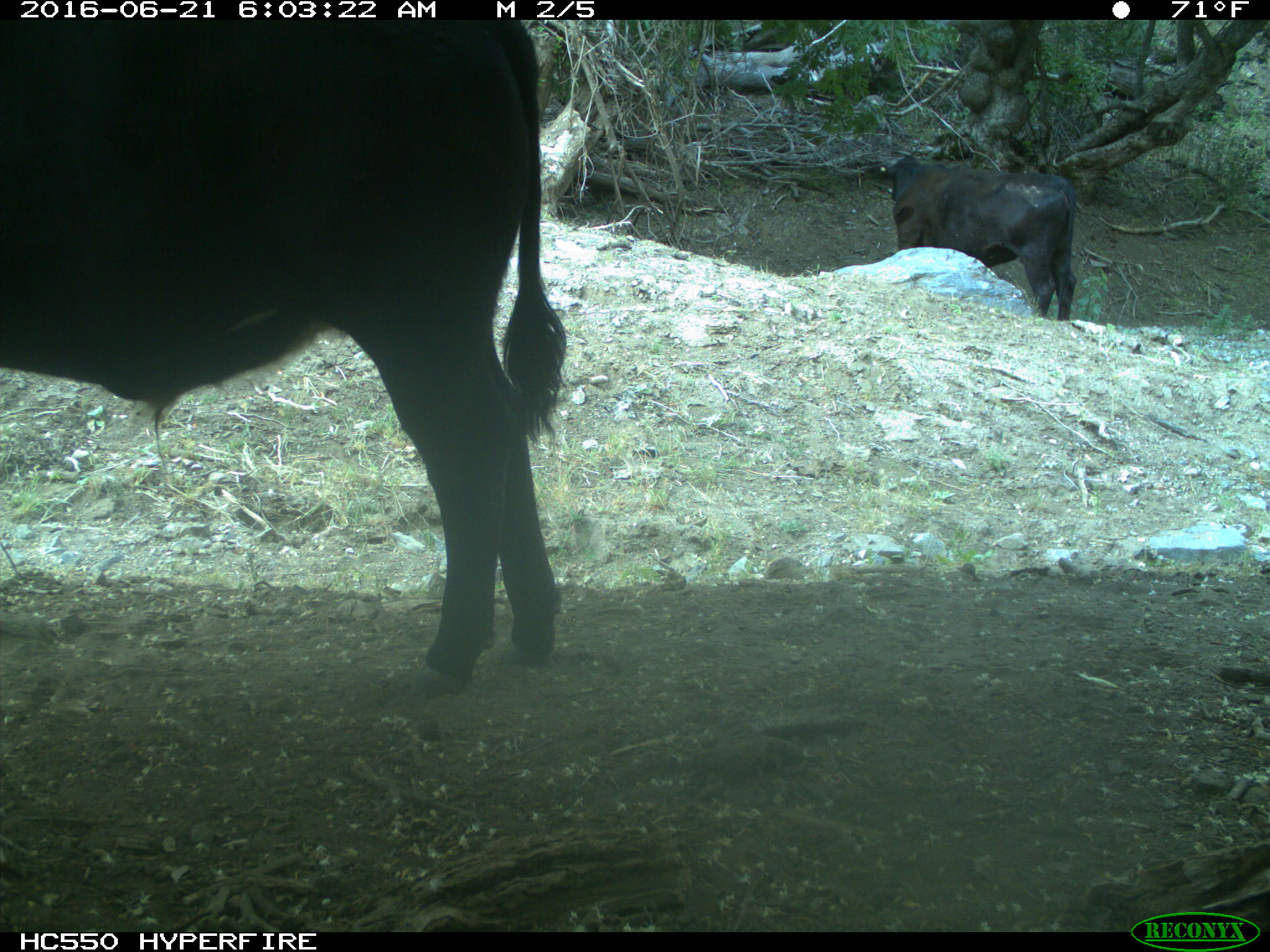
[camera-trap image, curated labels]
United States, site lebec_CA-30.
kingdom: Animalia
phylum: Chordata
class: Mammalia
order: Artiodactyla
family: Bovidae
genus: Bos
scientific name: Bos taurus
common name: domestic cow